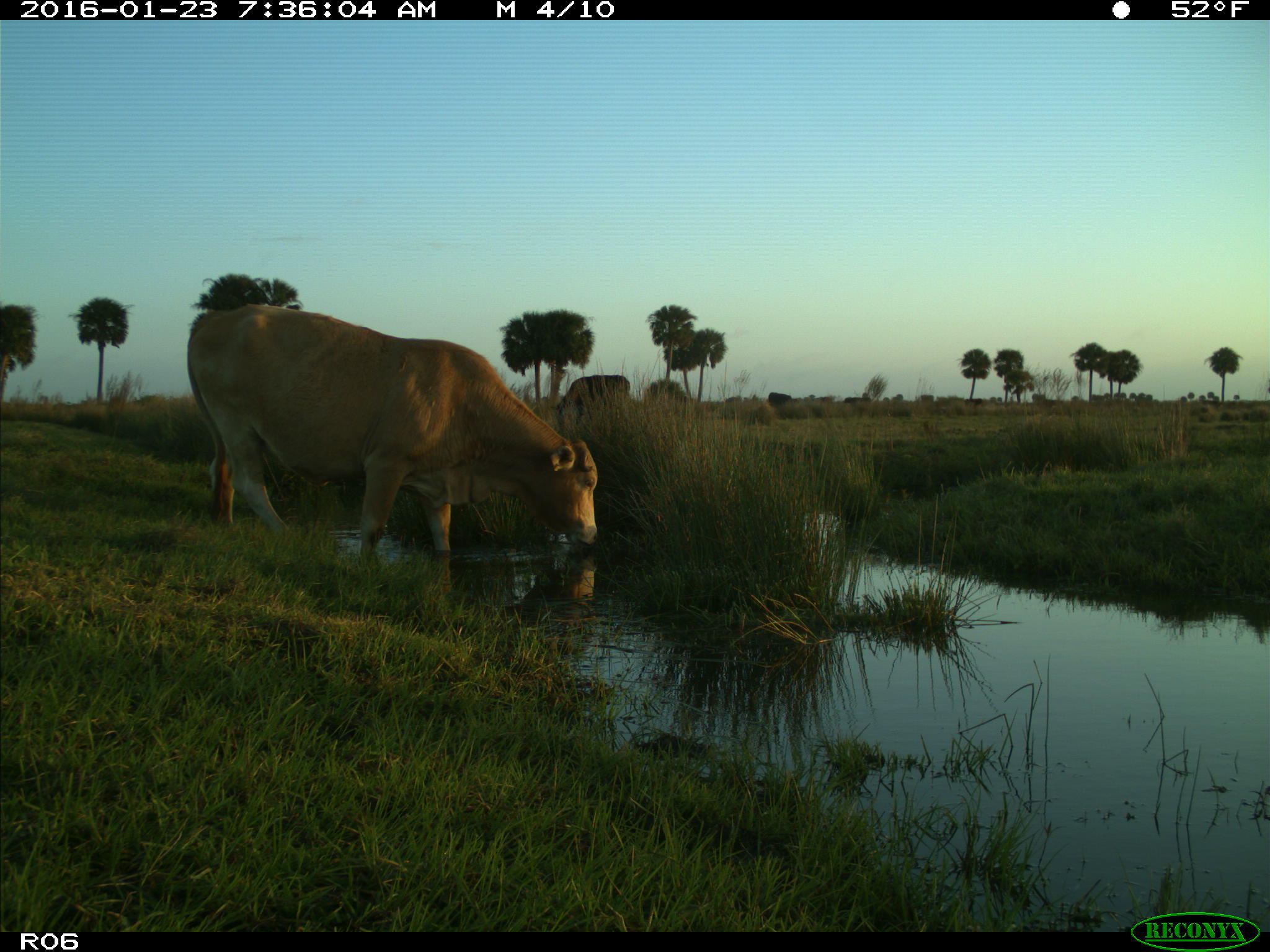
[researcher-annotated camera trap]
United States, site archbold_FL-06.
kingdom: Animalia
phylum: Chordata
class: Mammalia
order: Artiodactyla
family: Bovidae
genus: Bos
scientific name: Bos taurus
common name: domestic cow